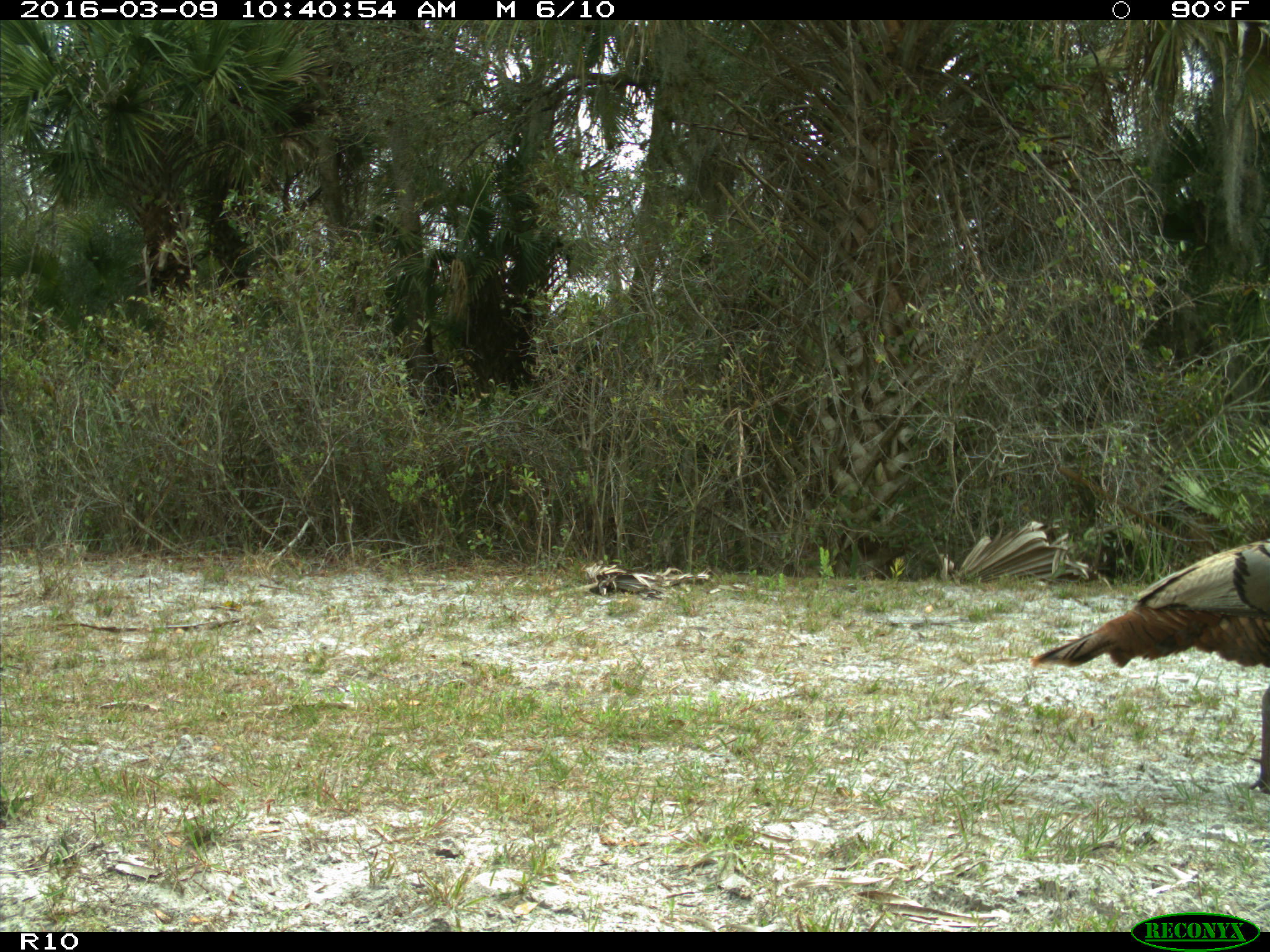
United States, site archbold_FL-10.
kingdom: Animalia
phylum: Chordata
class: Aves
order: Galliformes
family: Phasianidae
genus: Meleagris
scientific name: Meleagris gallopavo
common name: wild turkey